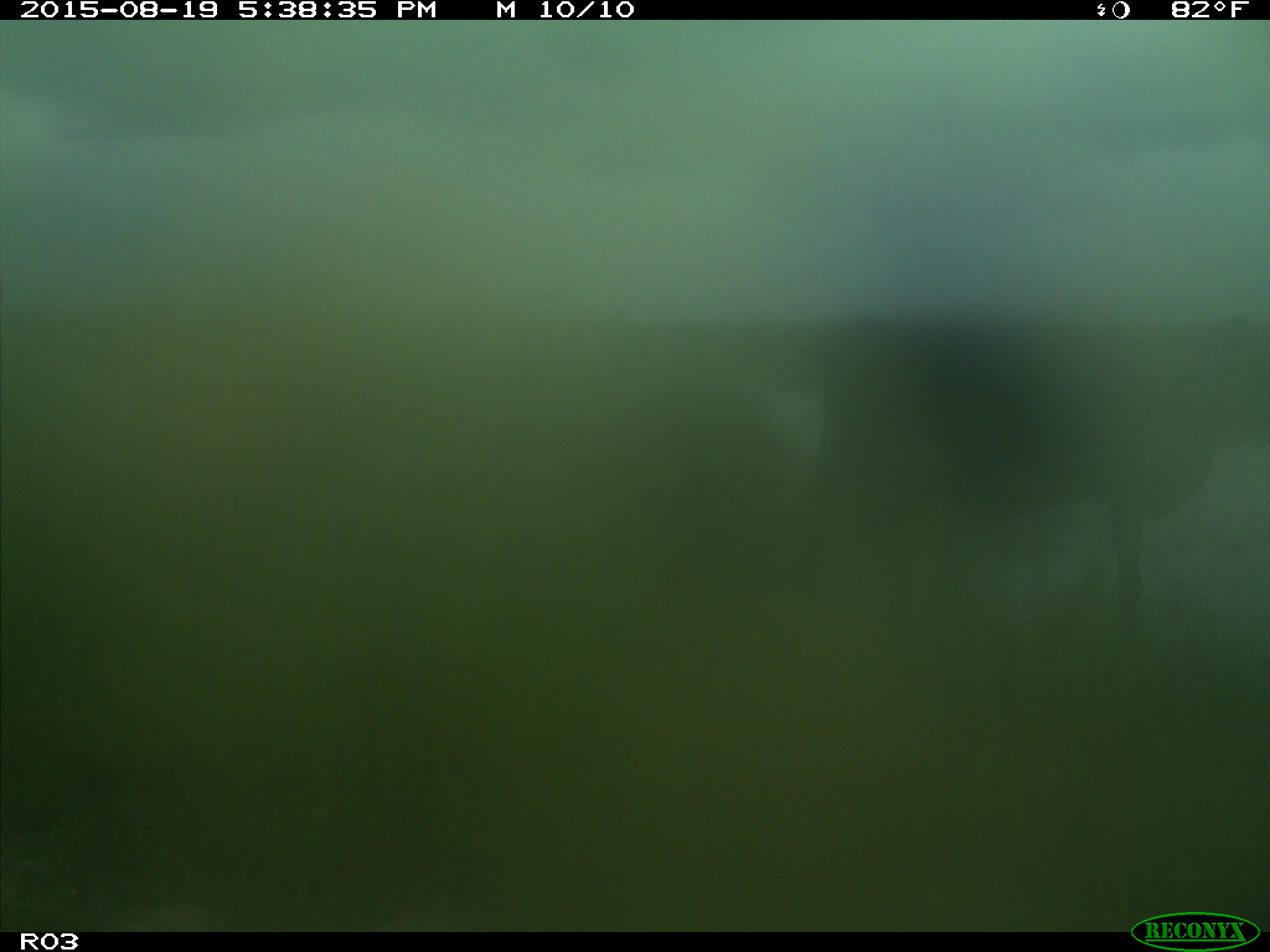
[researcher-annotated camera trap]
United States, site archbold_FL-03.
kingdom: Animalia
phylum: Chordata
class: Mammalia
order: Artiodactyla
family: Bovidae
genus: Bos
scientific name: Bos taurus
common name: domestic cow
Bos taurus (domestic cow).